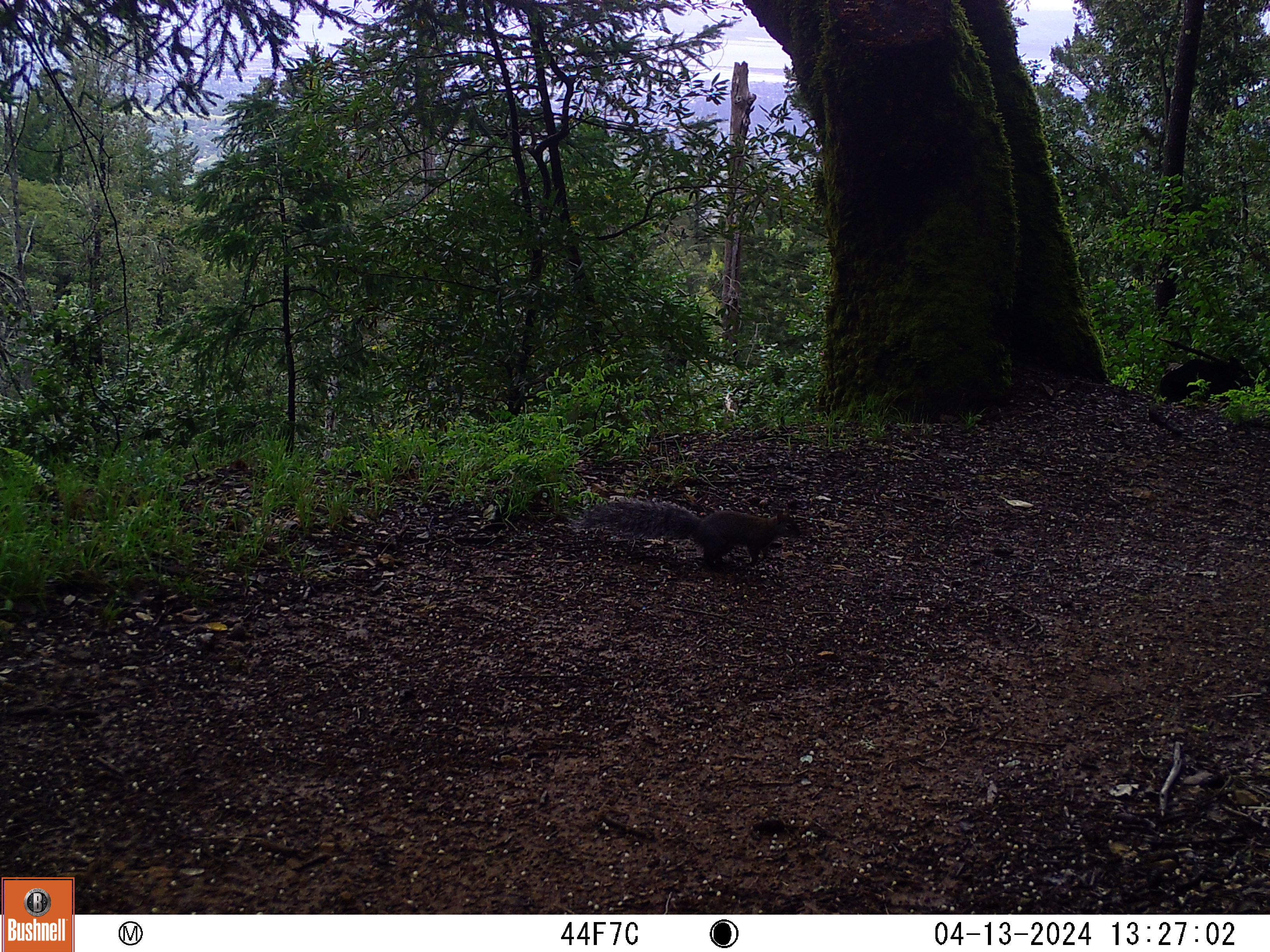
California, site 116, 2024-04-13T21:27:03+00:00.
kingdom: Animalia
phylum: Chordata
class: Mammalia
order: Rodentia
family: Sciuridae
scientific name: Sciuridae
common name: squirrel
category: unknown squirrel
Unknown squirrel (squirrel) (Sciuridae).